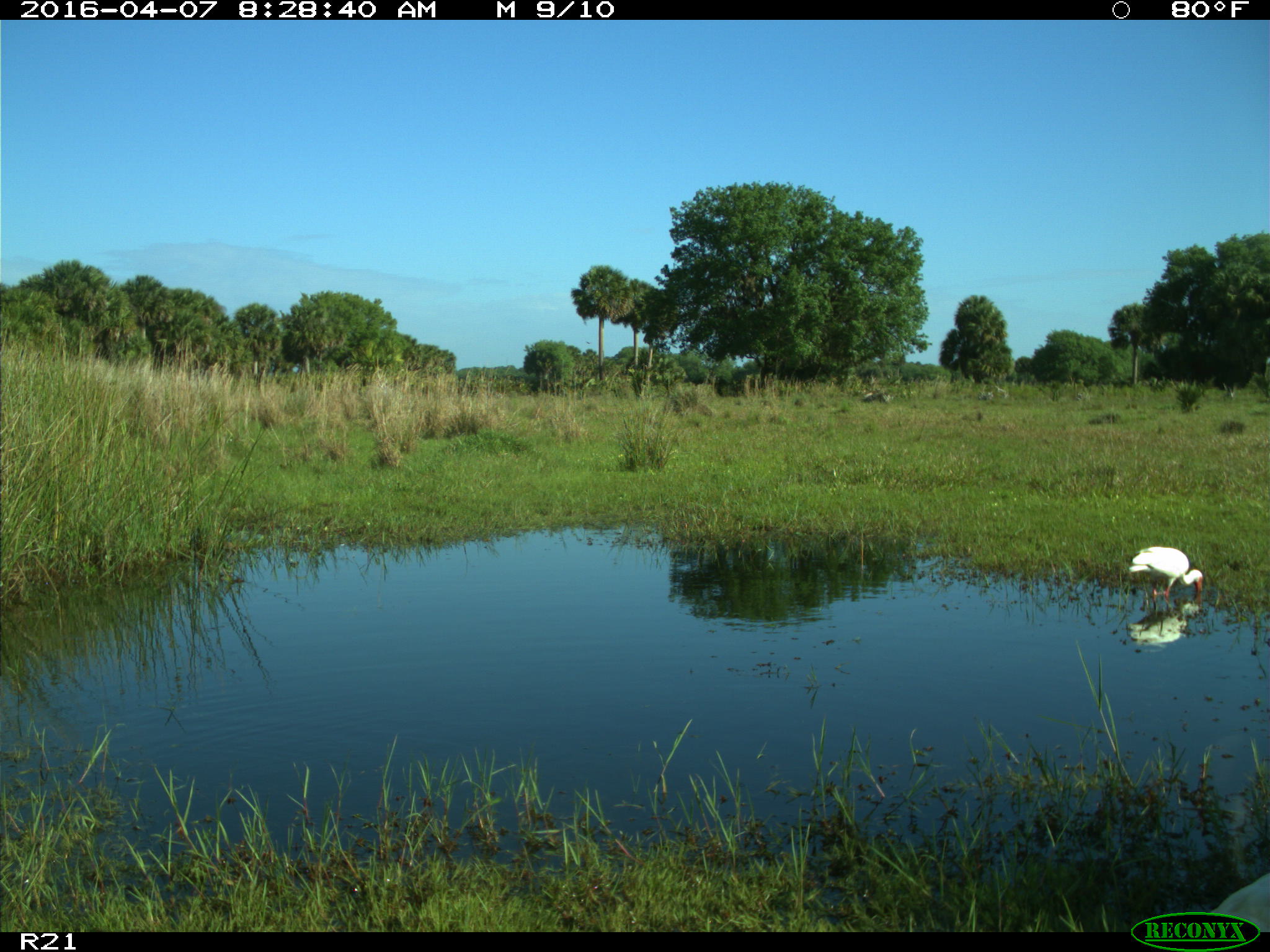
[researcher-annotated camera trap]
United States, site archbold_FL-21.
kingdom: Animalia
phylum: Chordata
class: Aves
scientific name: Aves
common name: birds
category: unidentified bird